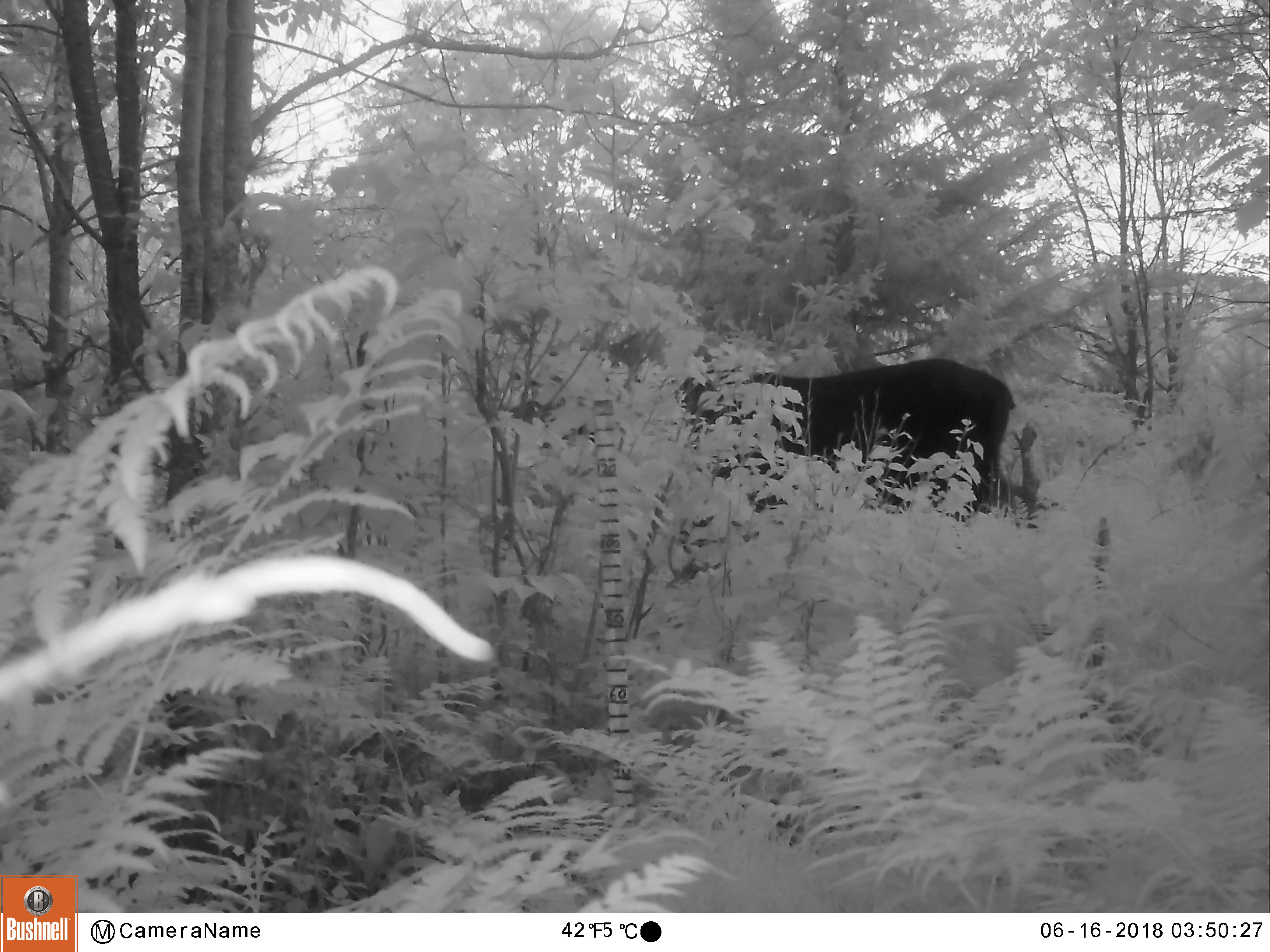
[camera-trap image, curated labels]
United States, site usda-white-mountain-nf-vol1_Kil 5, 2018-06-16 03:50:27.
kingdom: Animalia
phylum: Chordata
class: Mammalia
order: Artiodactyla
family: Cervidae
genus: Alces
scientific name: Alces alces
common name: moose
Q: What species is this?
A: Moose (Alces alces).